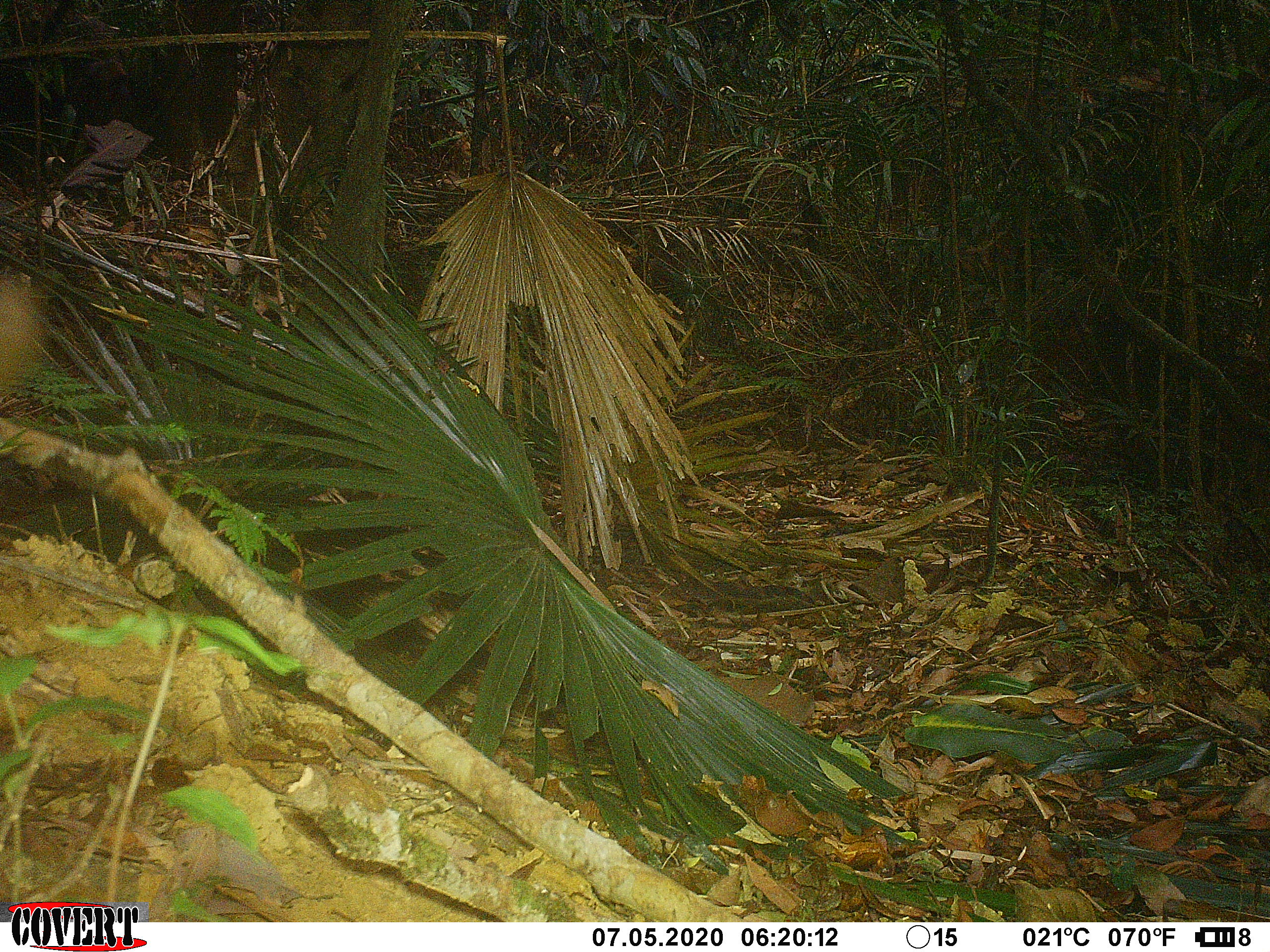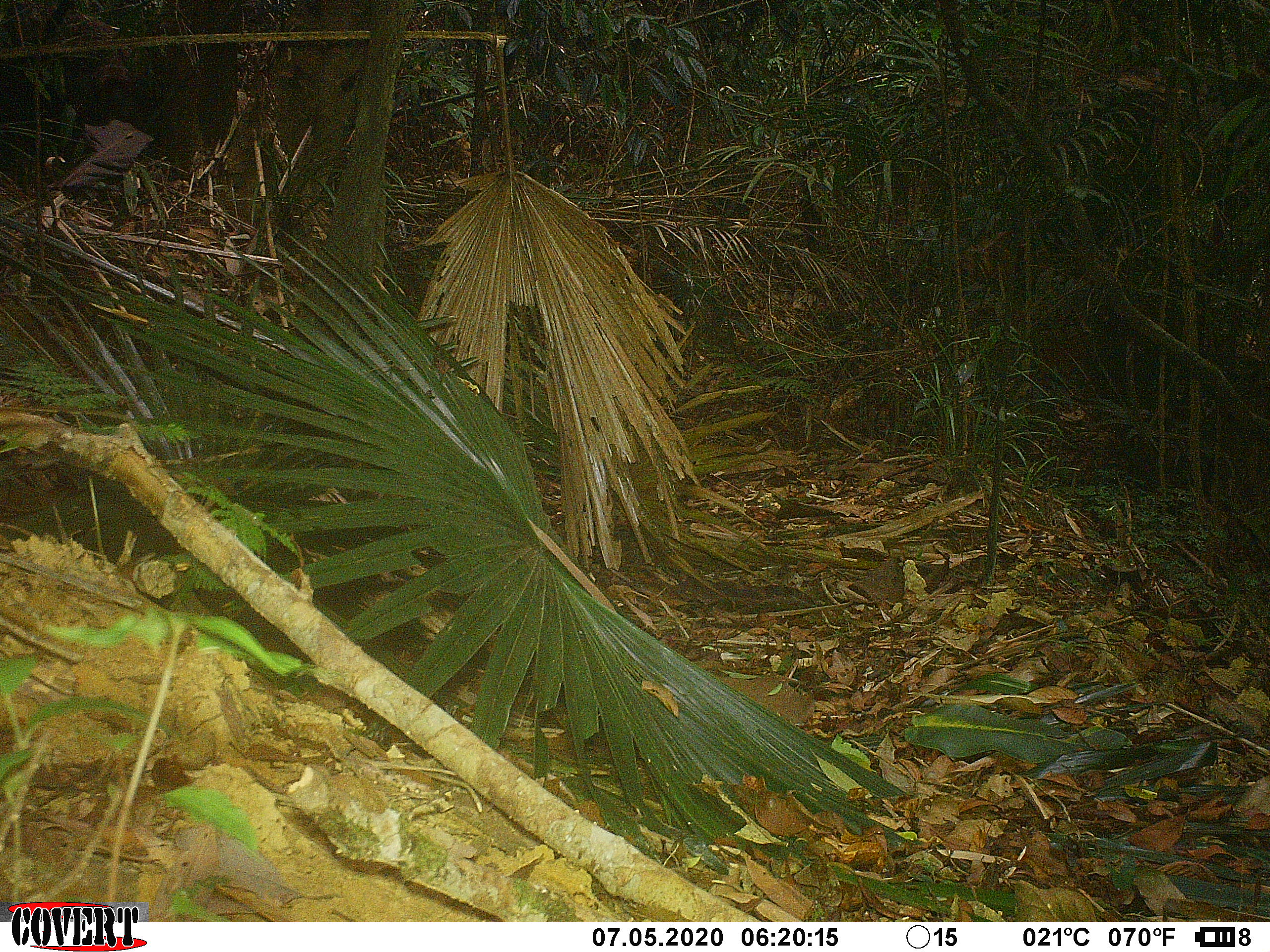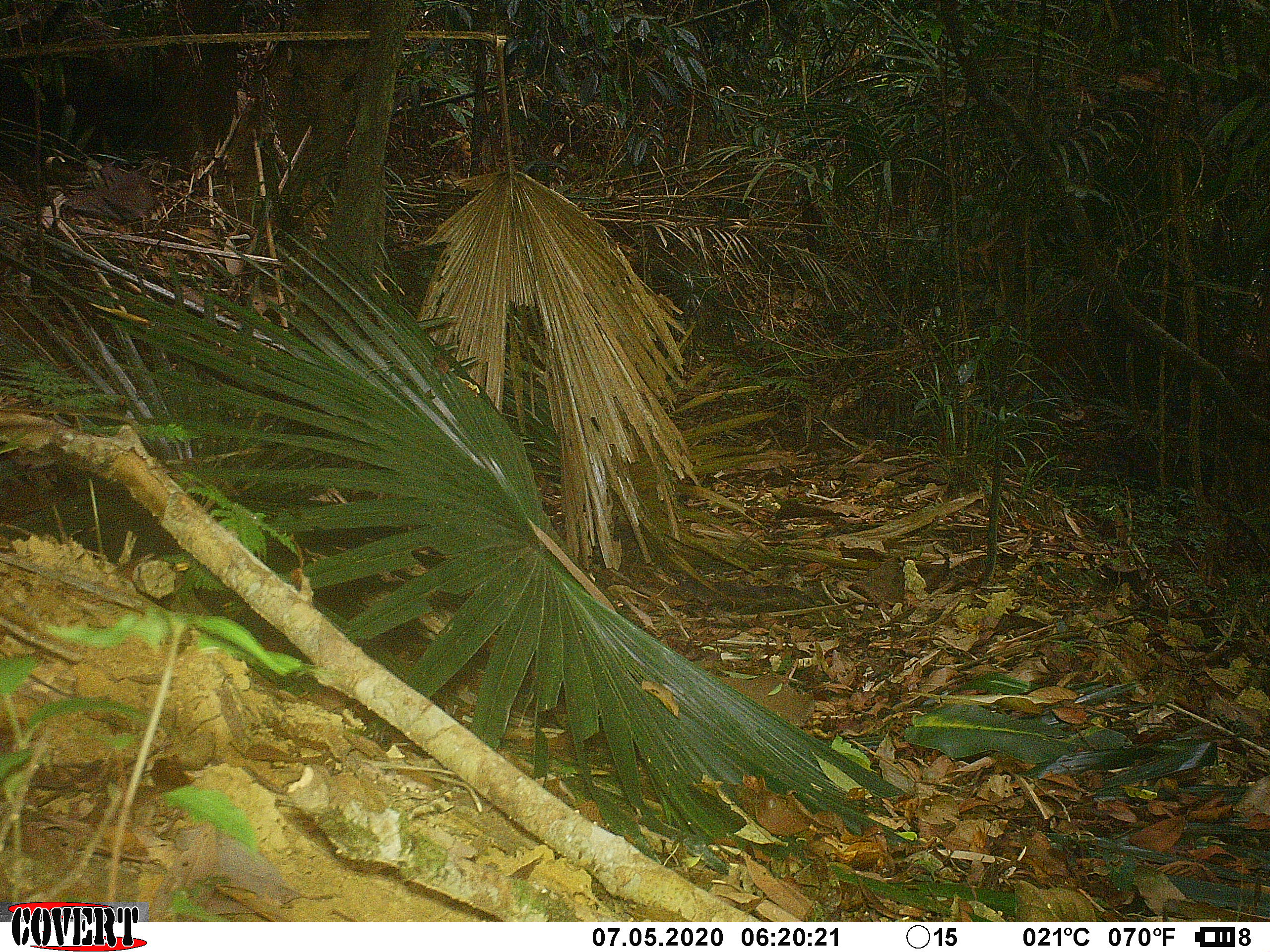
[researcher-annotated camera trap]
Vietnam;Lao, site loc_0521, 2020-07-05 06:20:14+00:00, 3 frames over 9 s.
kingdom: Animalia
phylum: Chordata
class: Mammalia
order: Primates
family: Cercopithecidae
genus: Macaca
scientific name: Macaca arctoides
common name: stump-tailed macaque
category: stump tailed macaque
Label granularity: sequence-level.